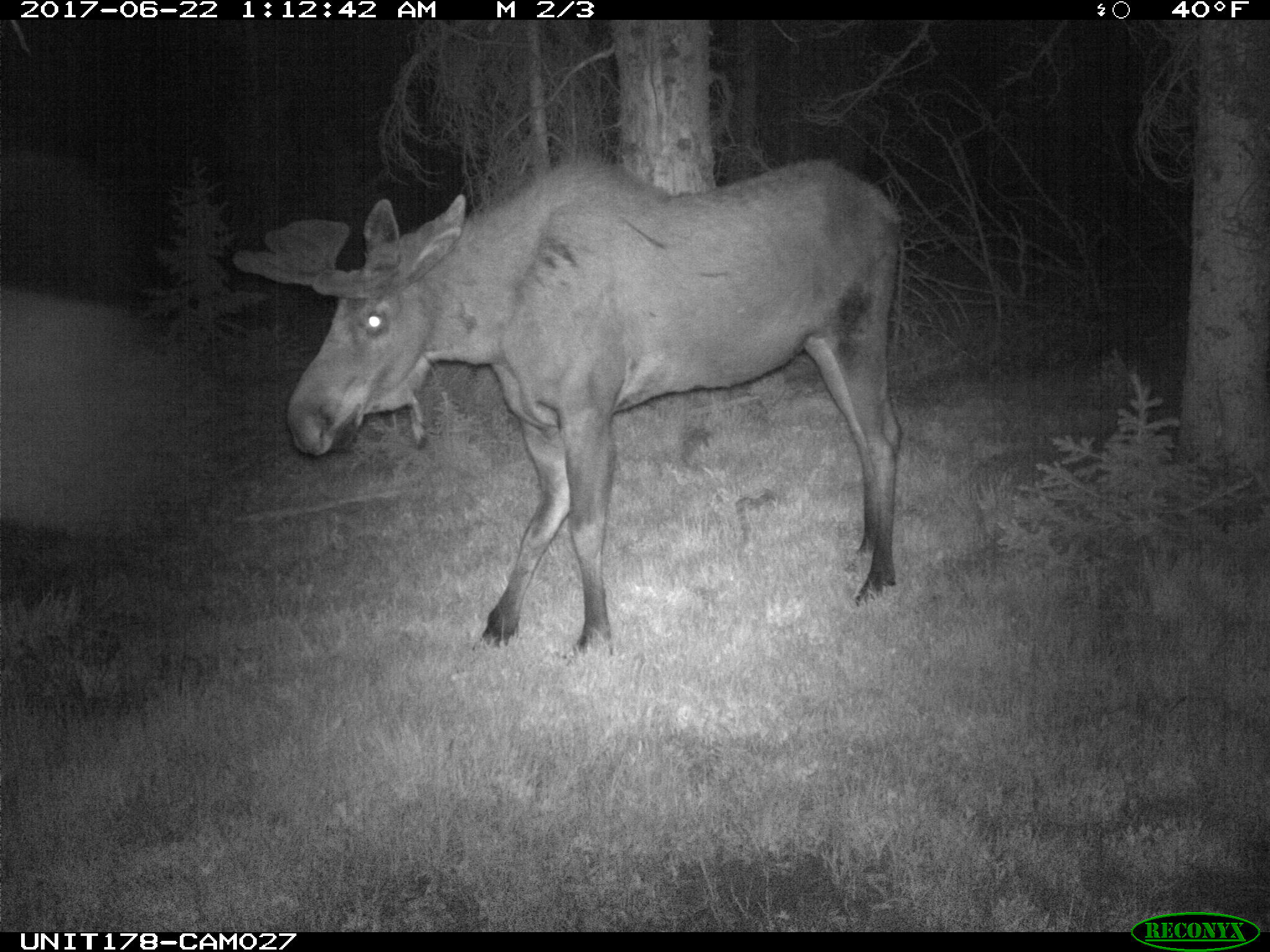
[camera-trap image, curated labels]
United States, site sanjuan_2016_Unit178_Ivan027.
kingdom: Animalia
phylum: Chordata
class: Mammalia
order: Artiodactyla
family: Cervidae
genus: Alces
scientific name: Alces alces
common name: moose